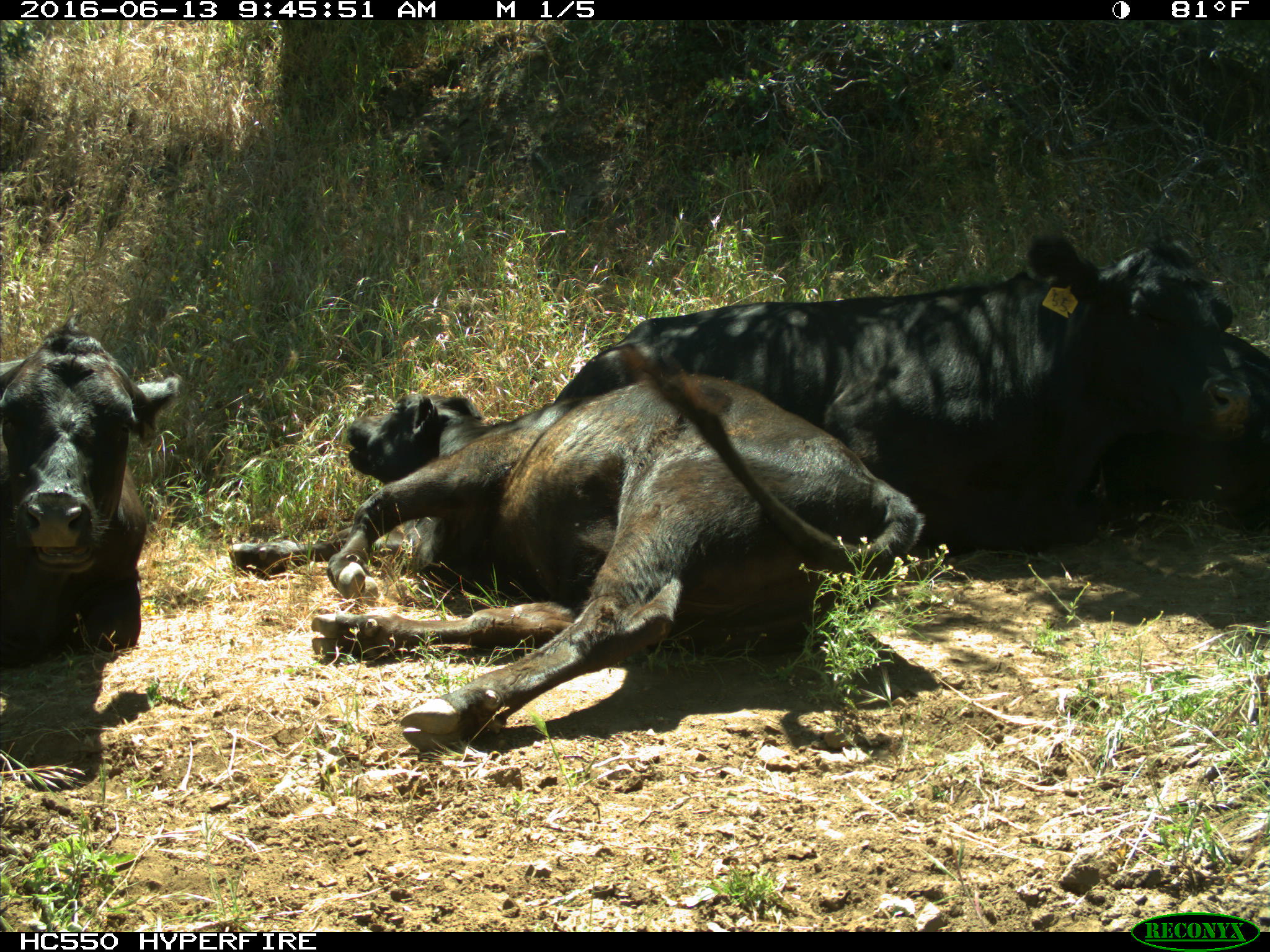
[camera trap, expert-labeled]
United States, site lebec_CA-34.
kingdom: Animalia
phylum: Chordata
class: Mammalia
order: Artiodactyla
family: Bovidae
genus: Bos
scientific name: Bos taurus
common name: domestic cow